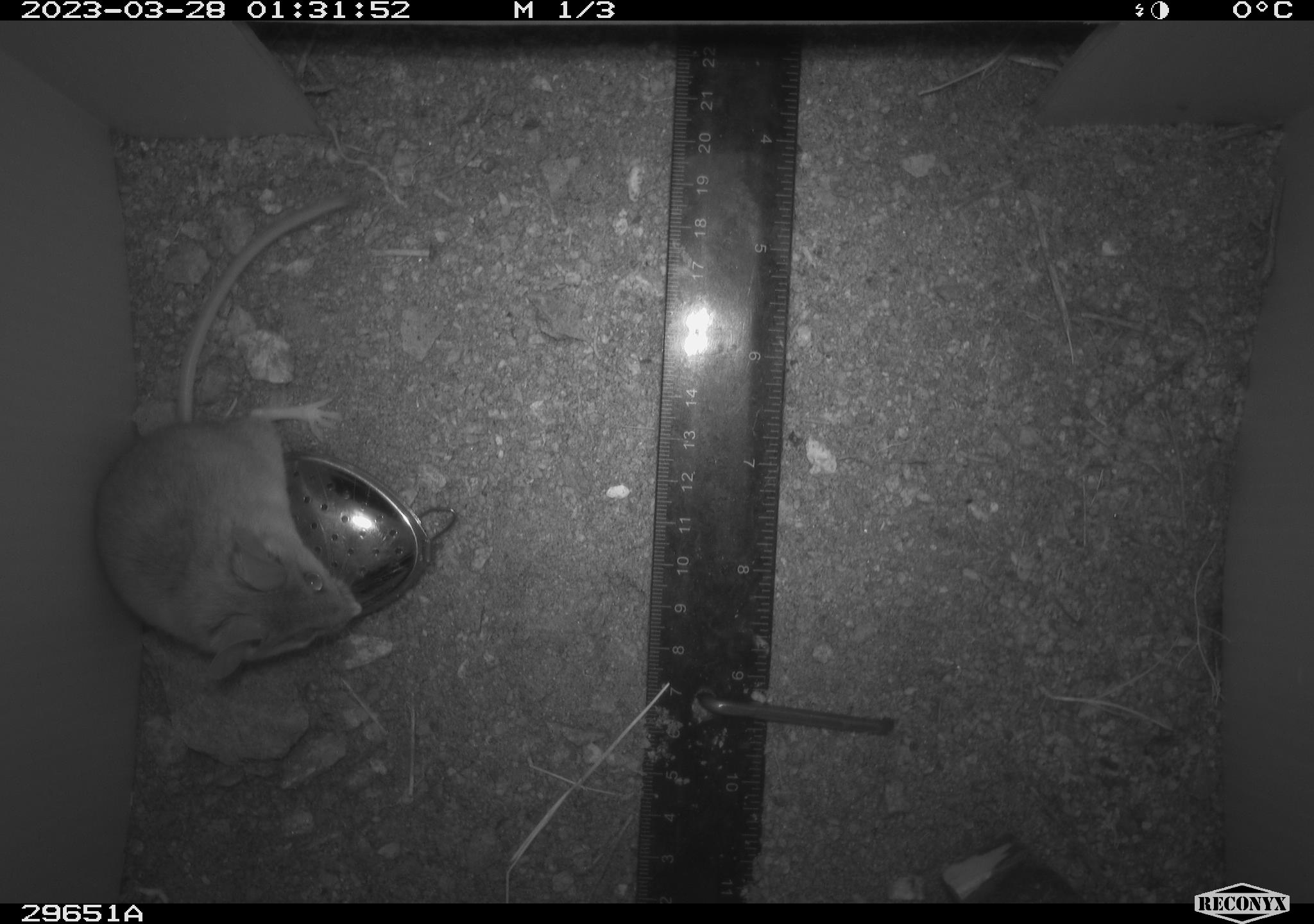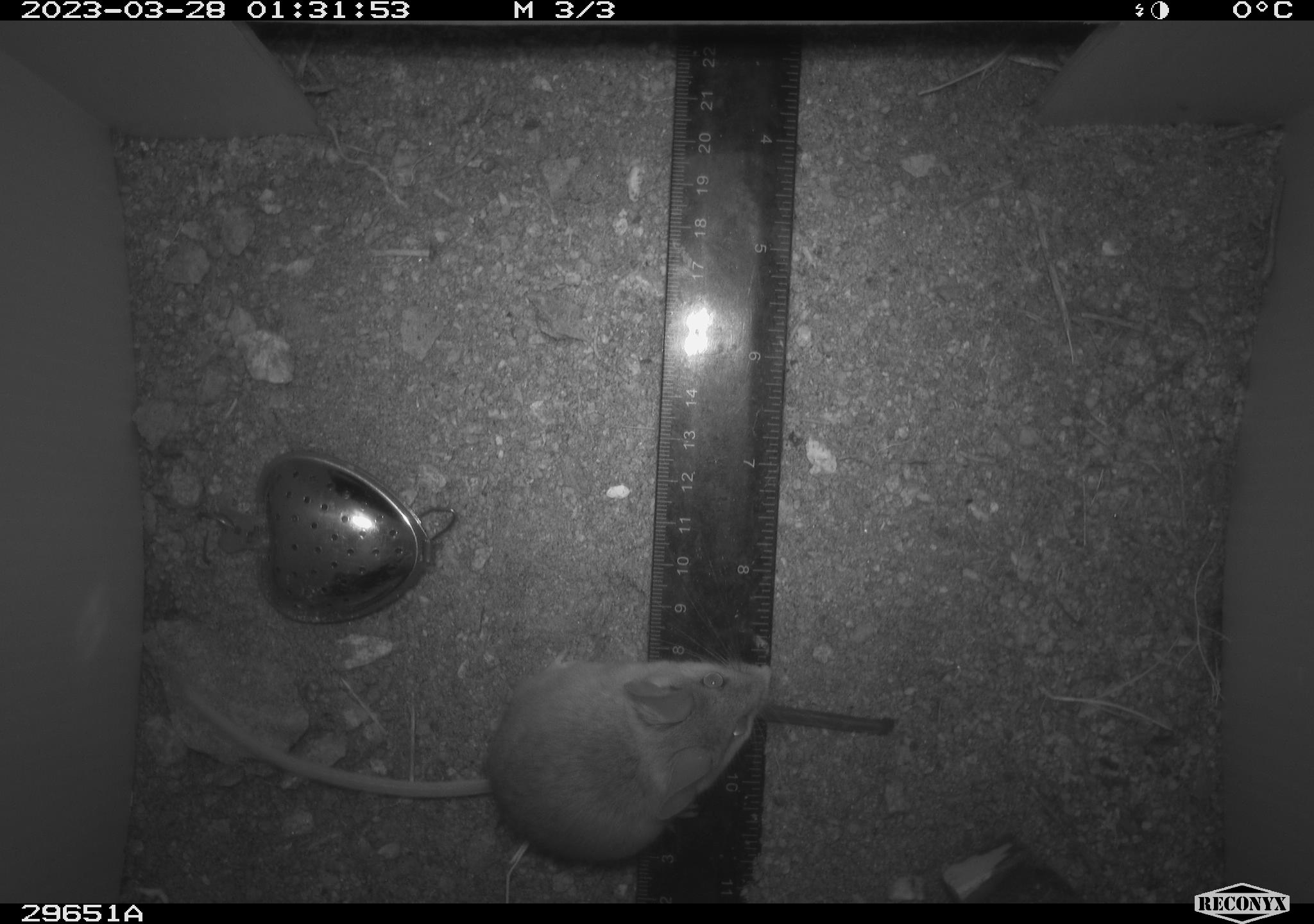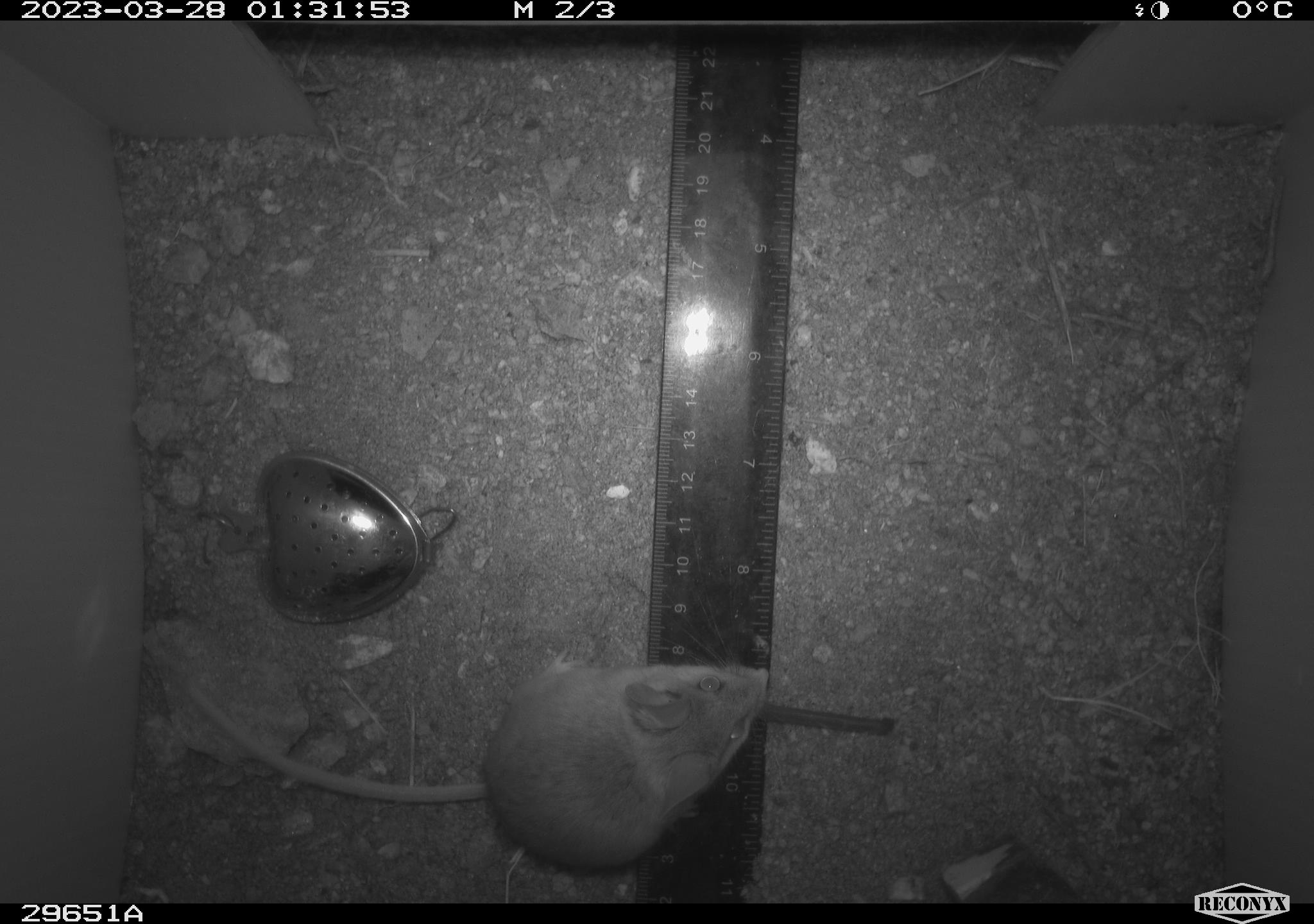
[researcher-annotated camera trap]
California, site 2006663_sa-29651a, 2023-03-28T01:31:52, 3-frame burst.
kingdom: Animalia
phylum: Chordata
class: Mammalia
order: Rodentia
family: Cricetidae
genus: Peromyscus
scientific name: Peromyscus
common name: deer mice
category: peromyscus species